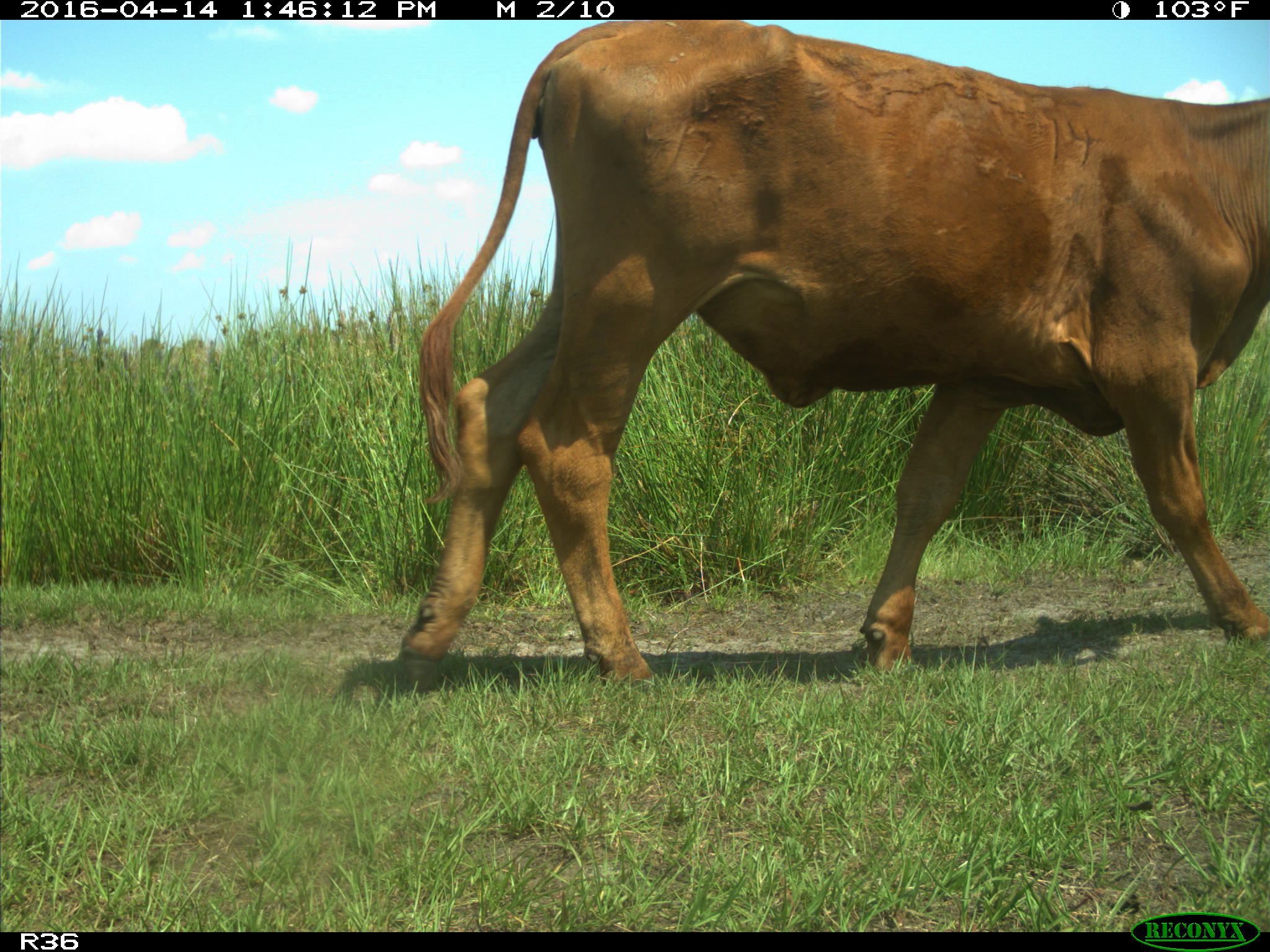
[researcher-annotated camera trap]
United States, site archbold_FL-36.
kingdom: Animalia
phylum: Chordata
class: Mammalia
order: Artiodactyla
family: Bovidae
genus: Bos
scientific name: Bos taurus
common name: domestic cow